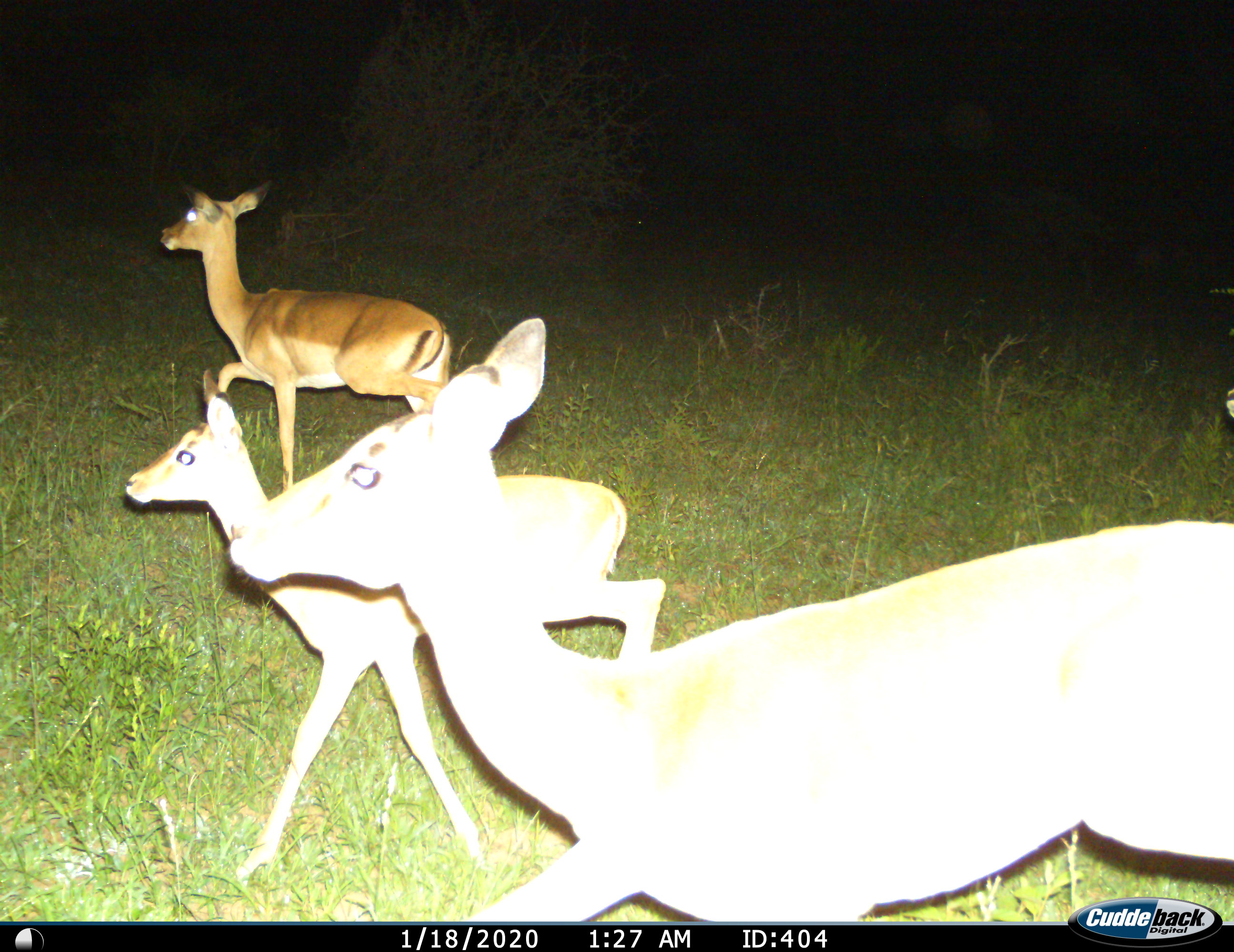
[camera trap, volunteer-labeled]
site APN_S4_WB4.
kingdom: Animalia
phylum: Chordata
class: Mammalia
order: Artiodactyla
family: Bovidae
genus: Aepyceros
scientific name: Aepyceros melampus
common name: impala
Impala (Aepyceros melampus), count 3. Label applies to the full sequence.